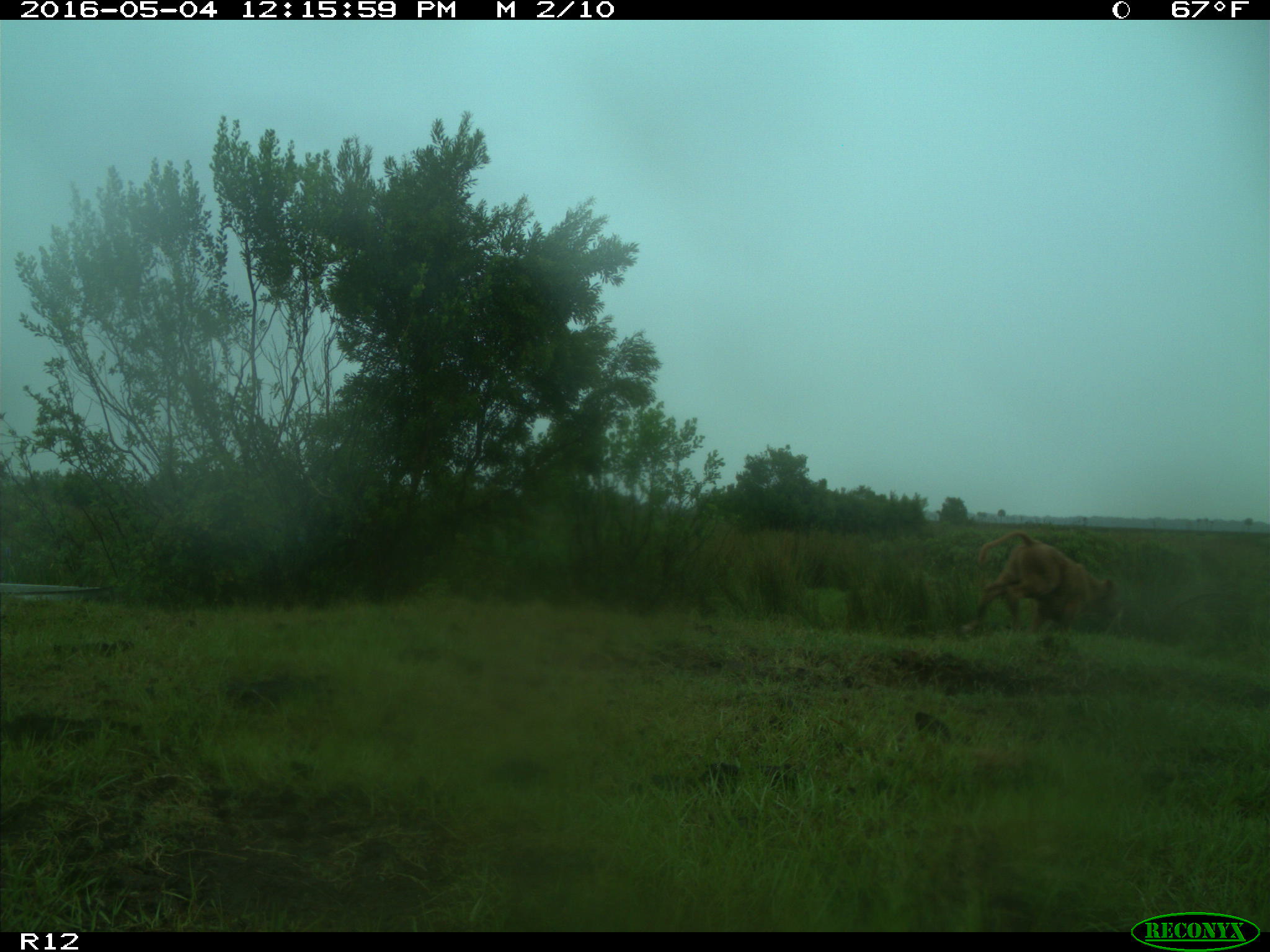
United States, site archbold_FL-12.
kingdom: Animalia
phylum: Chordata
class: Mammalia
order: Artiodactyla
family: Bovidae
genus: Bos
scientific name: Bos taurus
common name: domestic cow